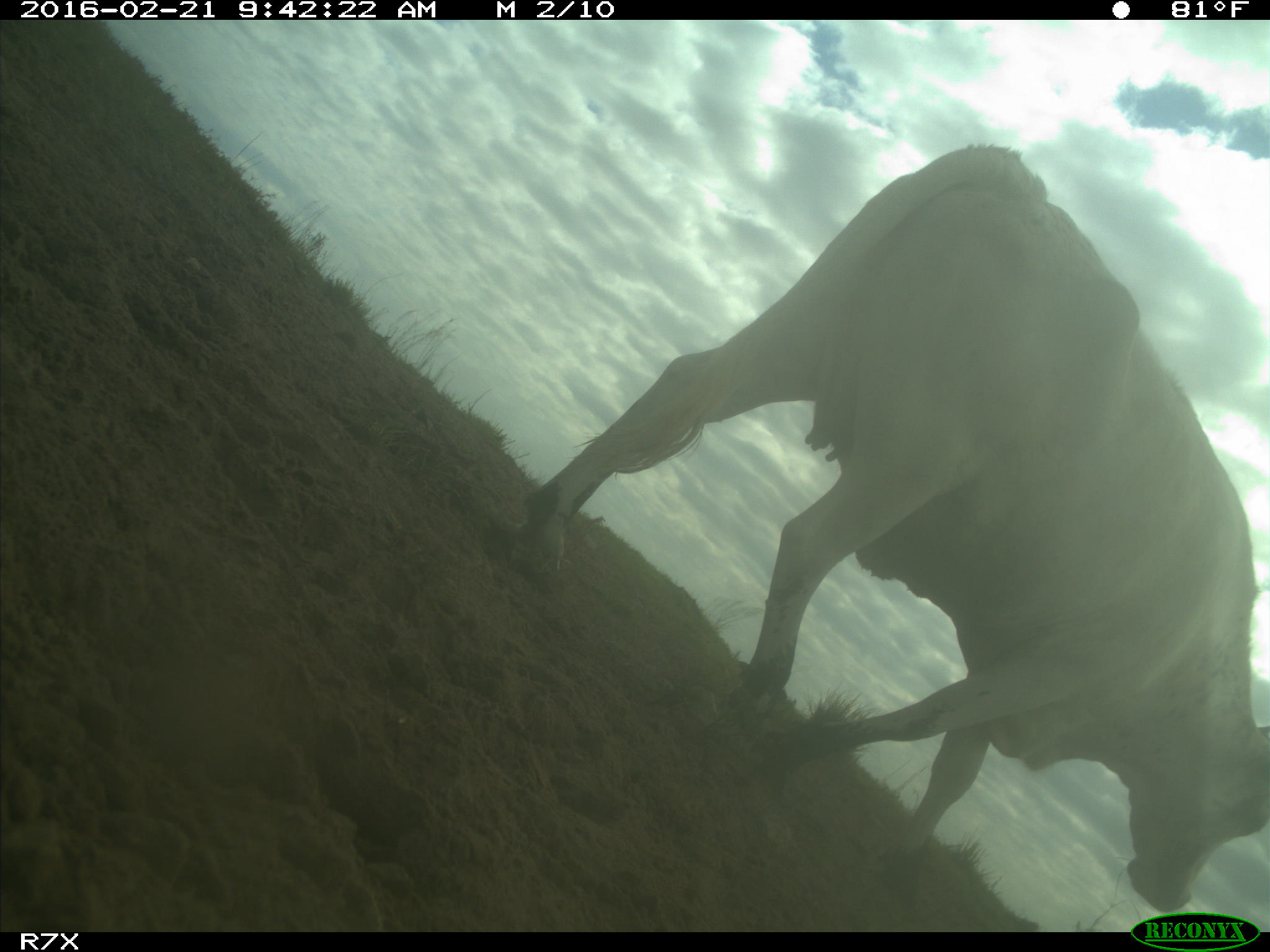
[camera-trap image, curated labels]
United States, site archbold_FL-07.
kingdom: Animalia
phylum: Chordata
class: Mammalia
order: Artiodactyla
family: Bovidae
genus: Bos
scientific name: Bos taurus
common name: domestic cow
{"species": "Bos taurus (domestic cow)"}